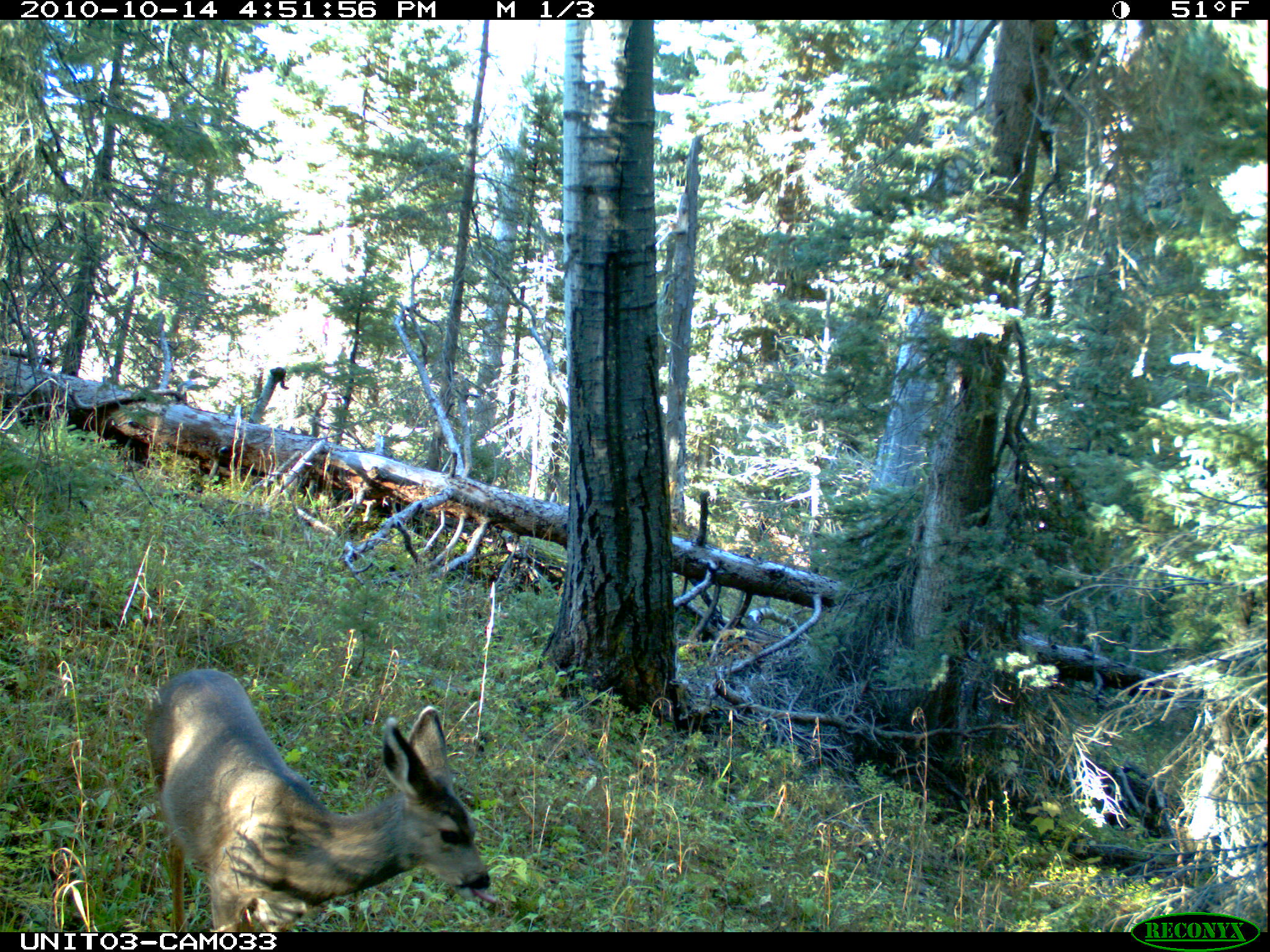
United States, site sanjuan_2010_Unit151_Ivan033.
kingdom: Animalia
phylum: Chordata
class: Mammalia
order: Artiodactyla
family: Cervidae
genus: Odocoileus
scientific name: Odocoileus hemionus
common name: mule deer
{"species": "Odocoileus hemionus (mule deer)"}